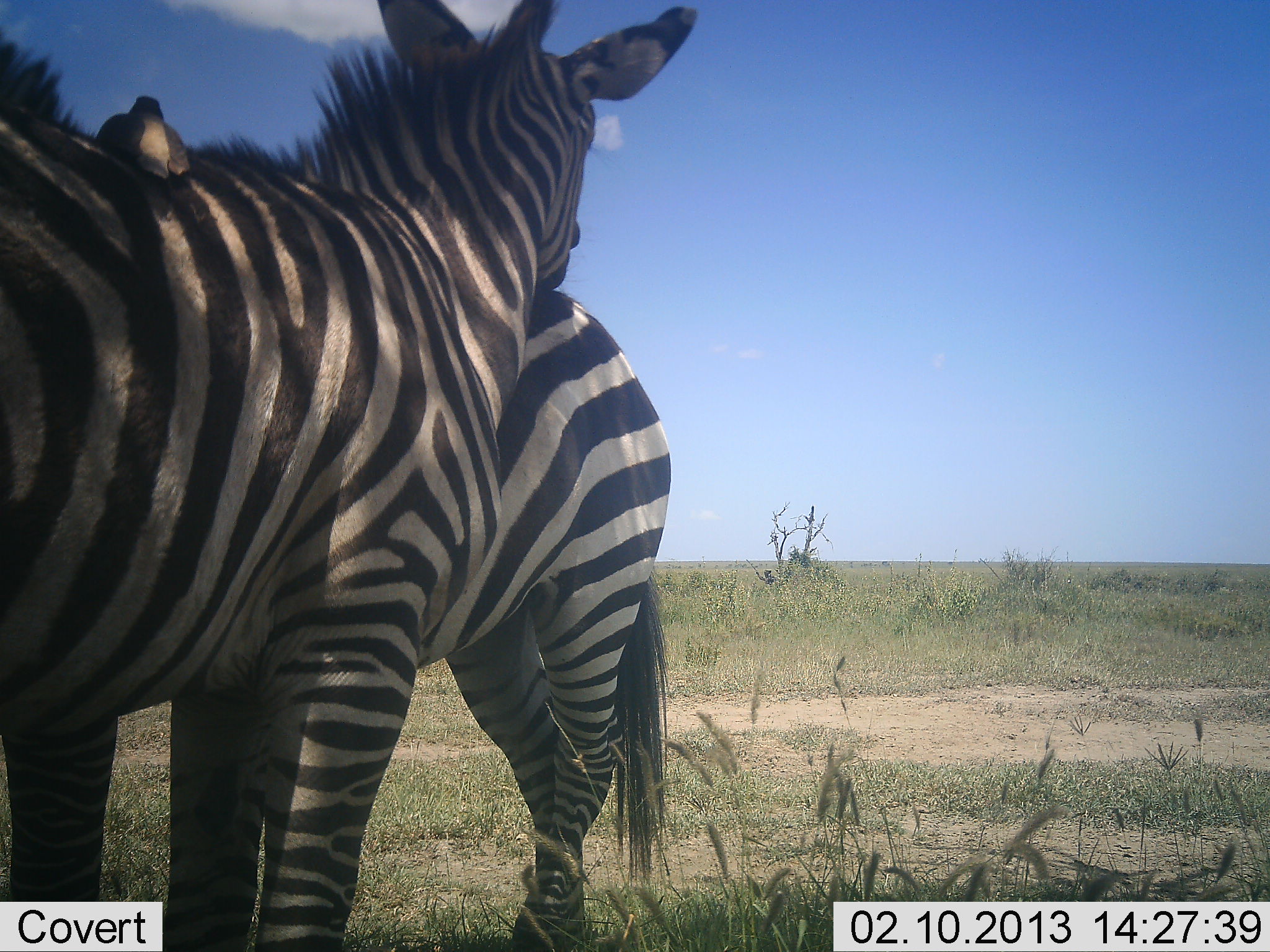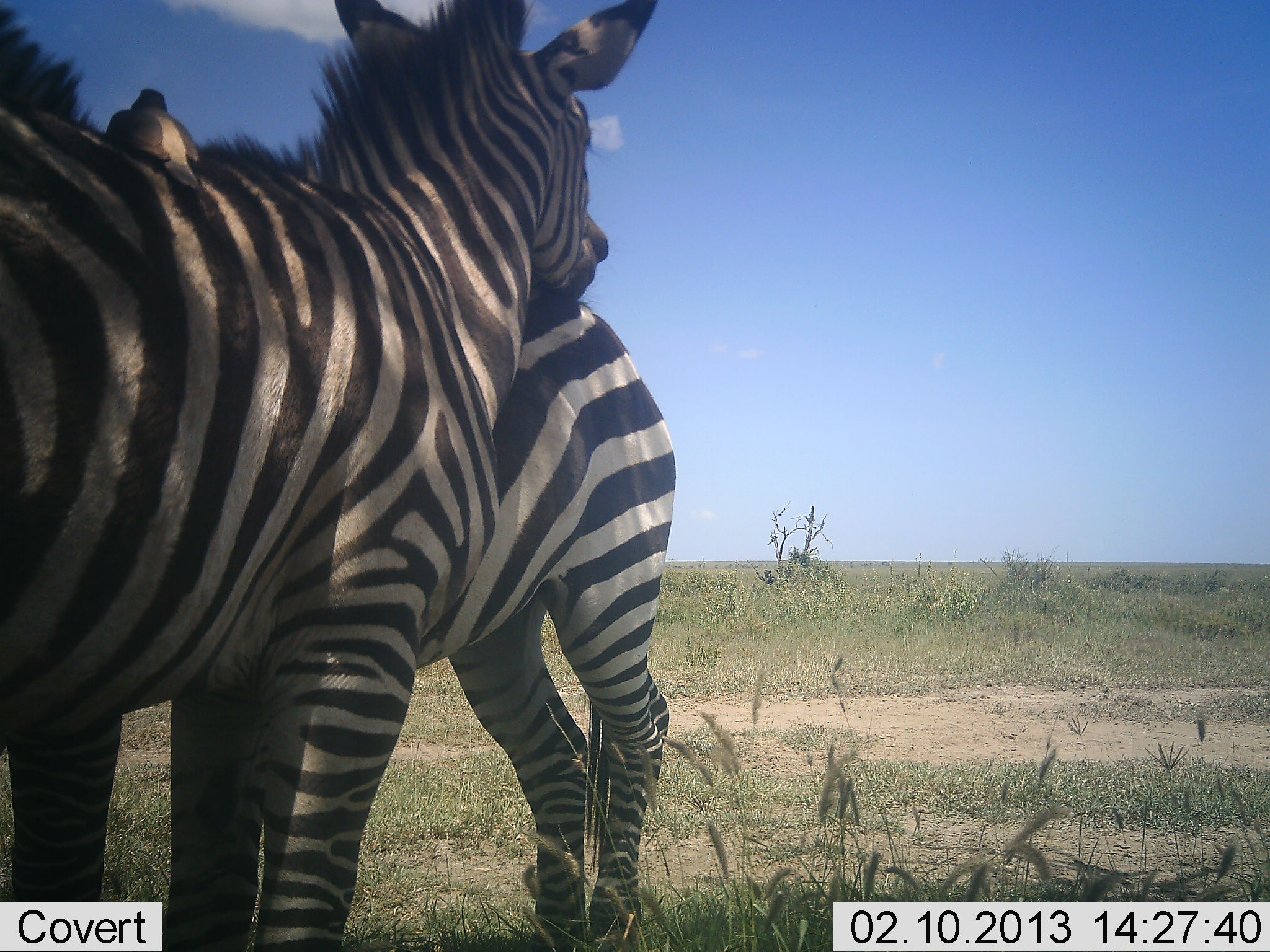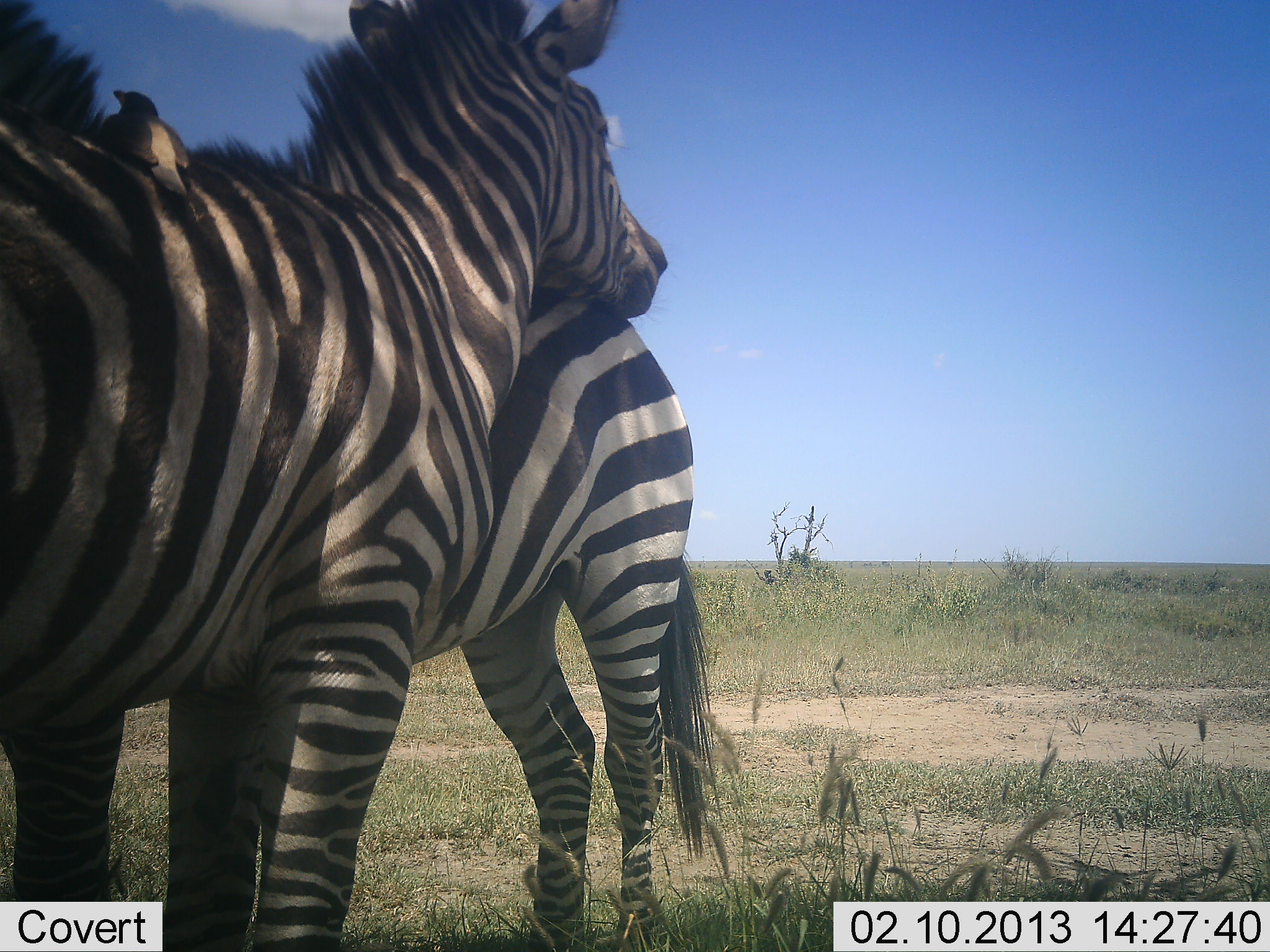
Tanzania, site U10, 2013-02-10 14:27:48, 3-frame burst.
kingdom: Animalia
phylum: Chordata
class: Mammalia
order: Perissodactyla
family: Equidae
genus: Equus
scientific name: Equus quagga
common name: plains zebra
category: zebra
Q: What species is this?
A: Zebra (plains zebra) (Equus quagga).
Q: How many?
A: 2.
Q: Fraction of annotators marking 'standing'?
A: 43%.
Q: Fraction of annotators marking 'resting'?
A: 4%.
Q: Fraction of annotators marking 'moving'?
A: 2%.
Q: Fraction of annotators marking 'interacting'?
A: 76%.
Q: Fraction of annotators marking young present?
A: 0%.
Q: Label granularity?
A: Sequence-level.